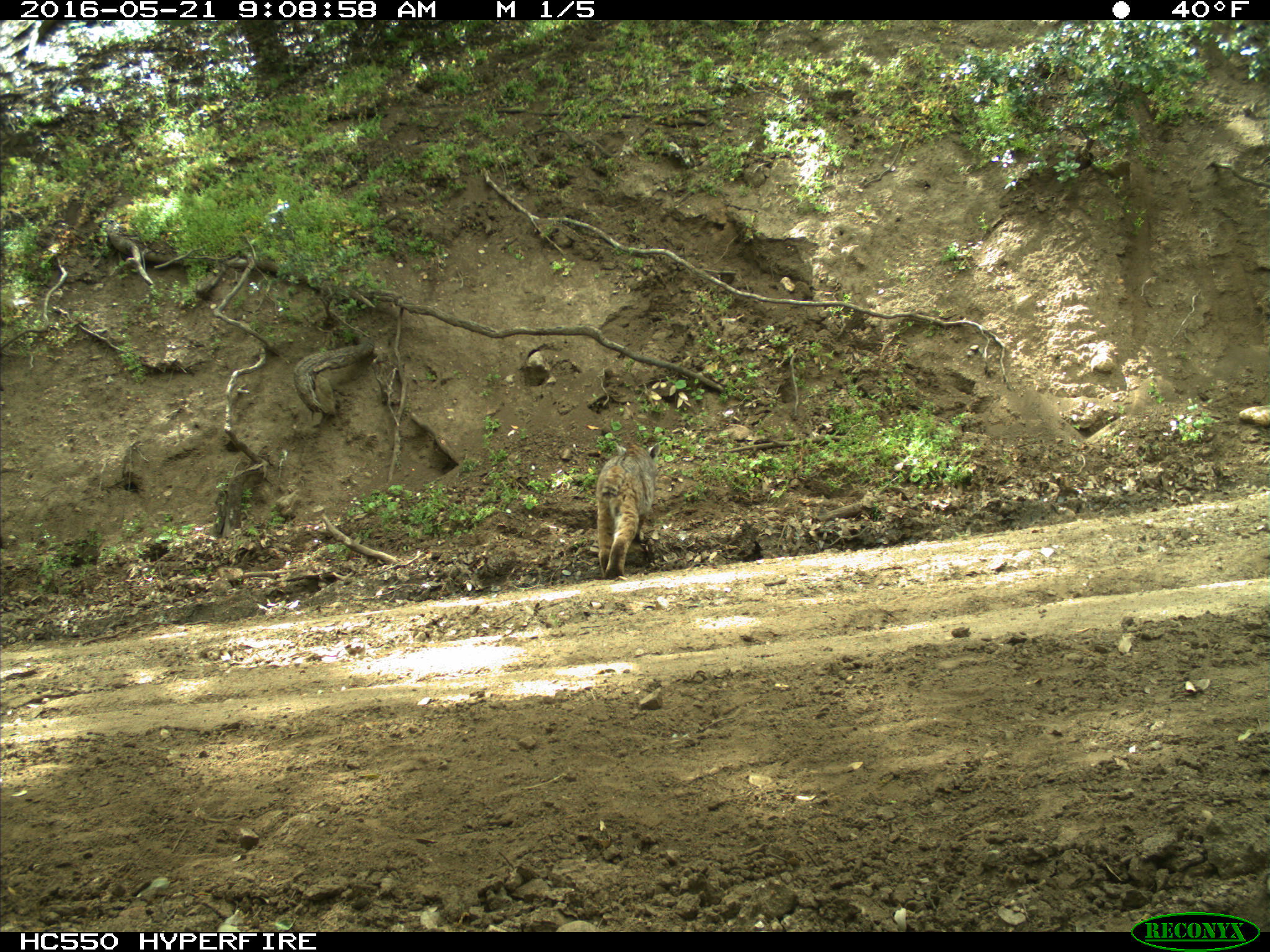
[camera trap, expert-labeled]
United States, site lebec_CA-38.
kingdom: Animalia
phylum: Chordata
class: Mammalia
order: Carnivora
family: Felidae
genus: Lynx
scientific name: Lynx rufus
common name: bobcat